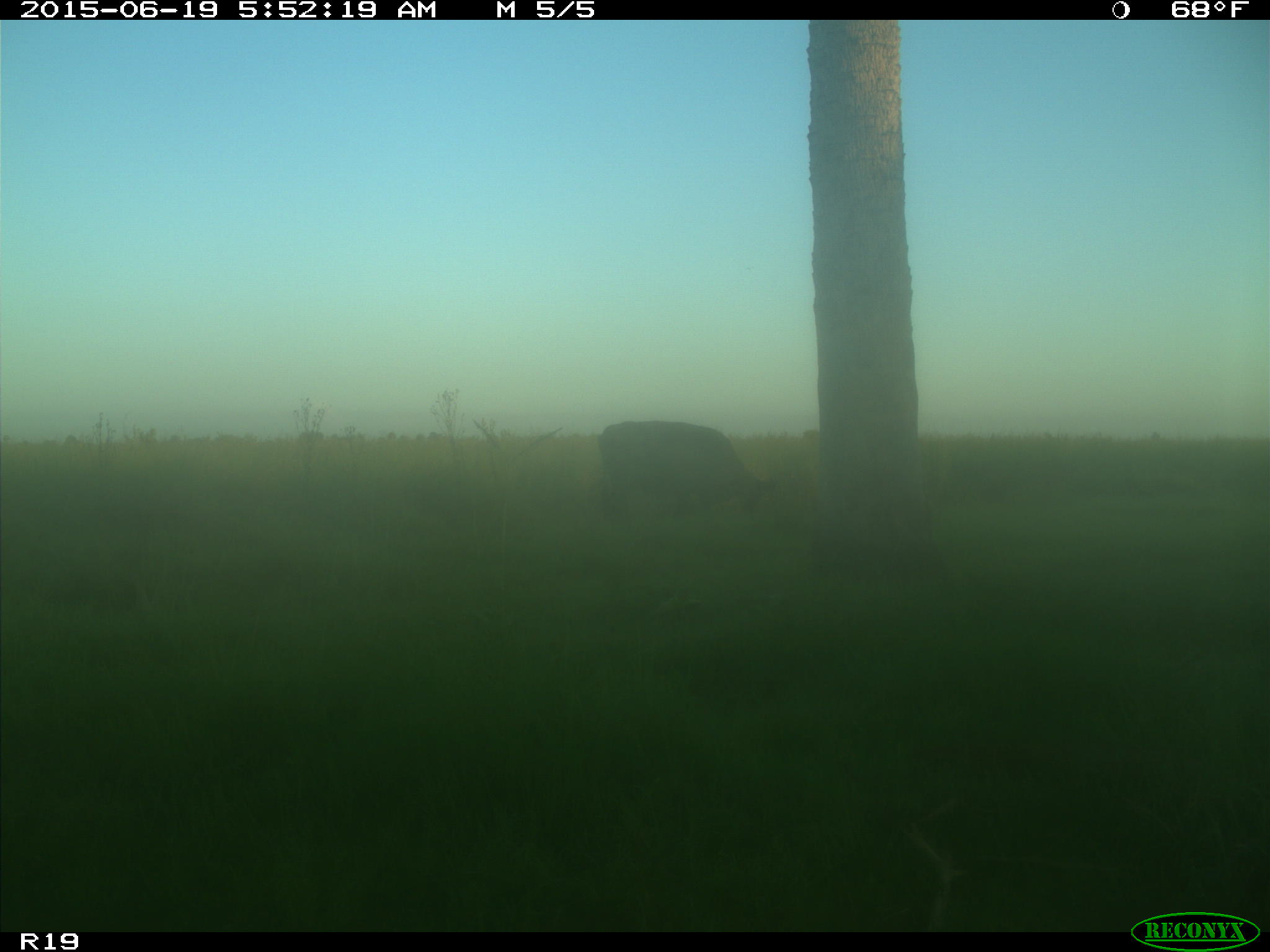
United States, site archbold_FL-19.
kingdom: Animalia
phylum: Chordata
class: Mammalia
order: Artiodactyla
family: Bovidae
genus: Bos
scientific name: Bos taurus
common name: domestic cow